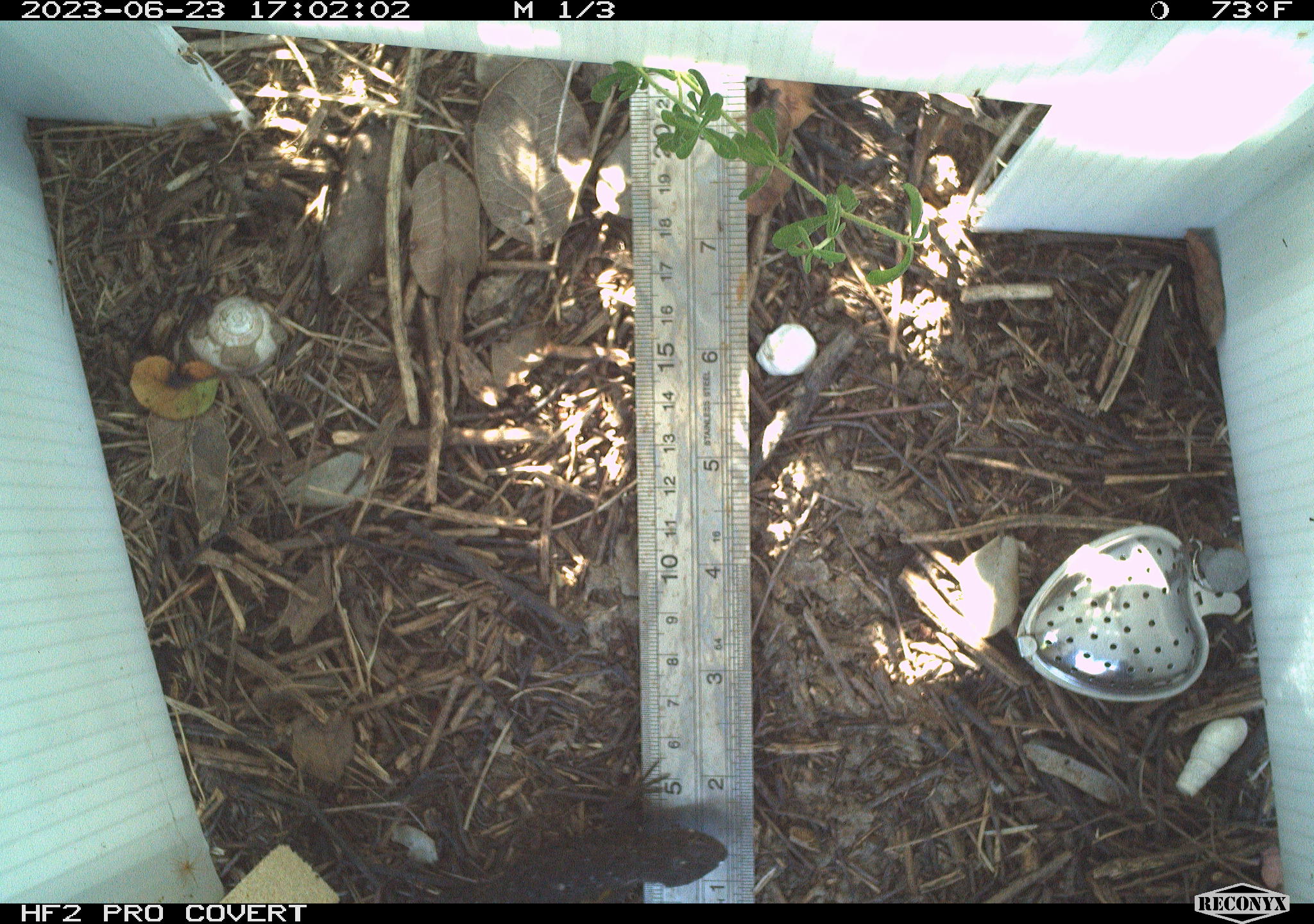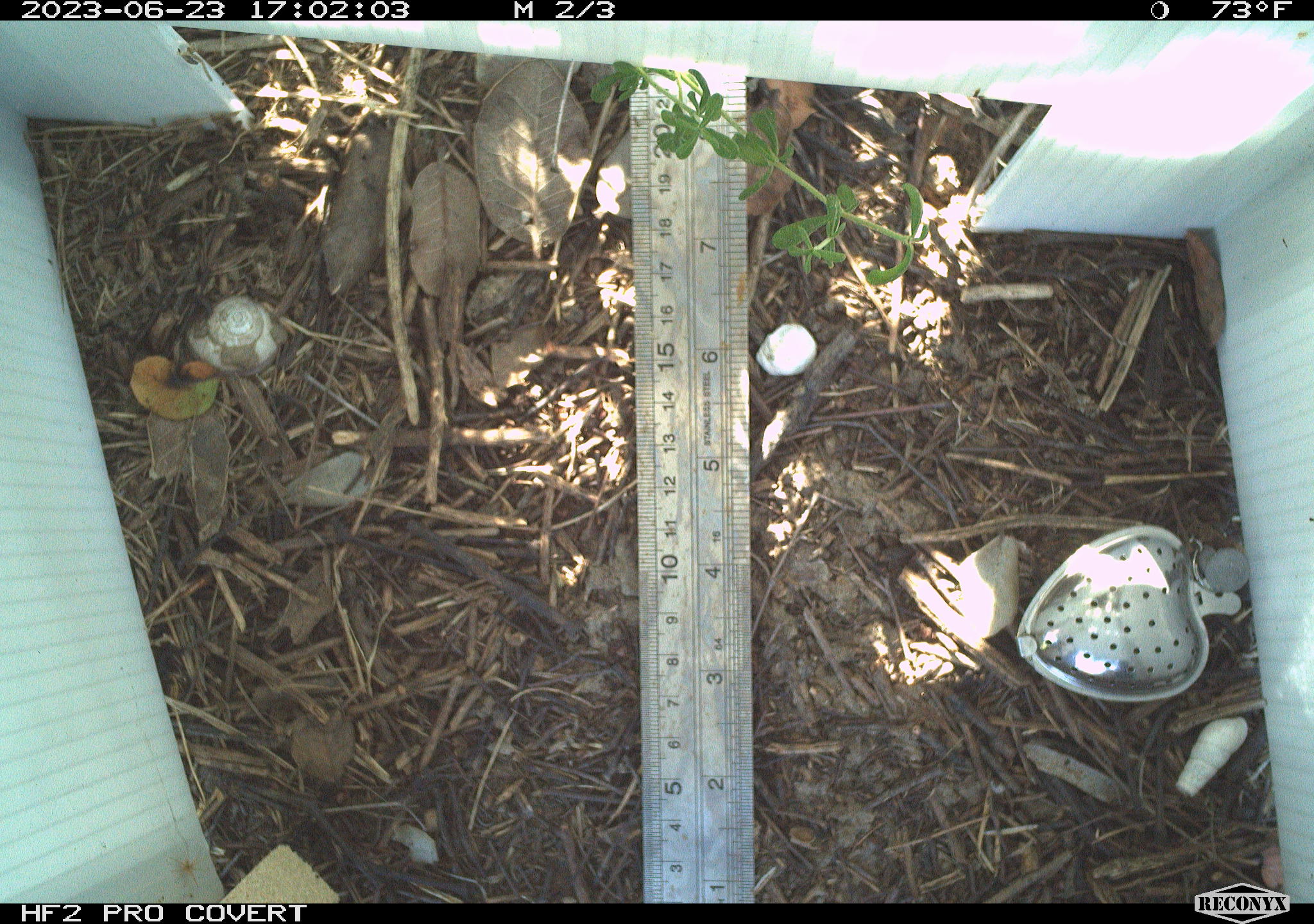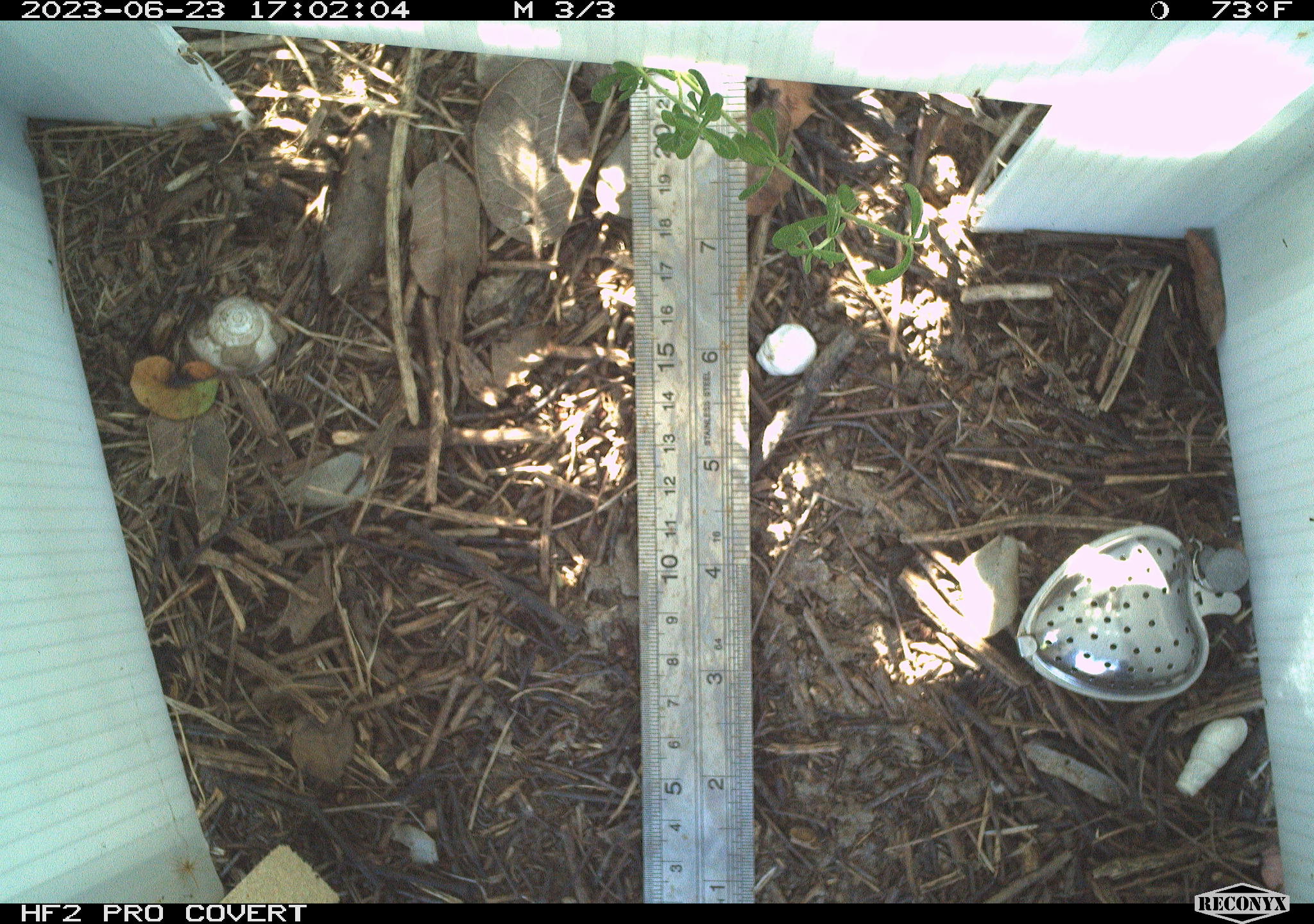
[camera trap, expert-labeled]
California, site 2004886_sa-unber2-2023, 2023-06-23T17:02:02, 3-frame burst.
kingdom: Animalia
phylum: Chordata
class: Reptilia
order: Squamata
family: Phrynosomatidae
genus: Sceloporus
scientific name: Sceloporus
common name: spiny lizards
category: sceloporus species